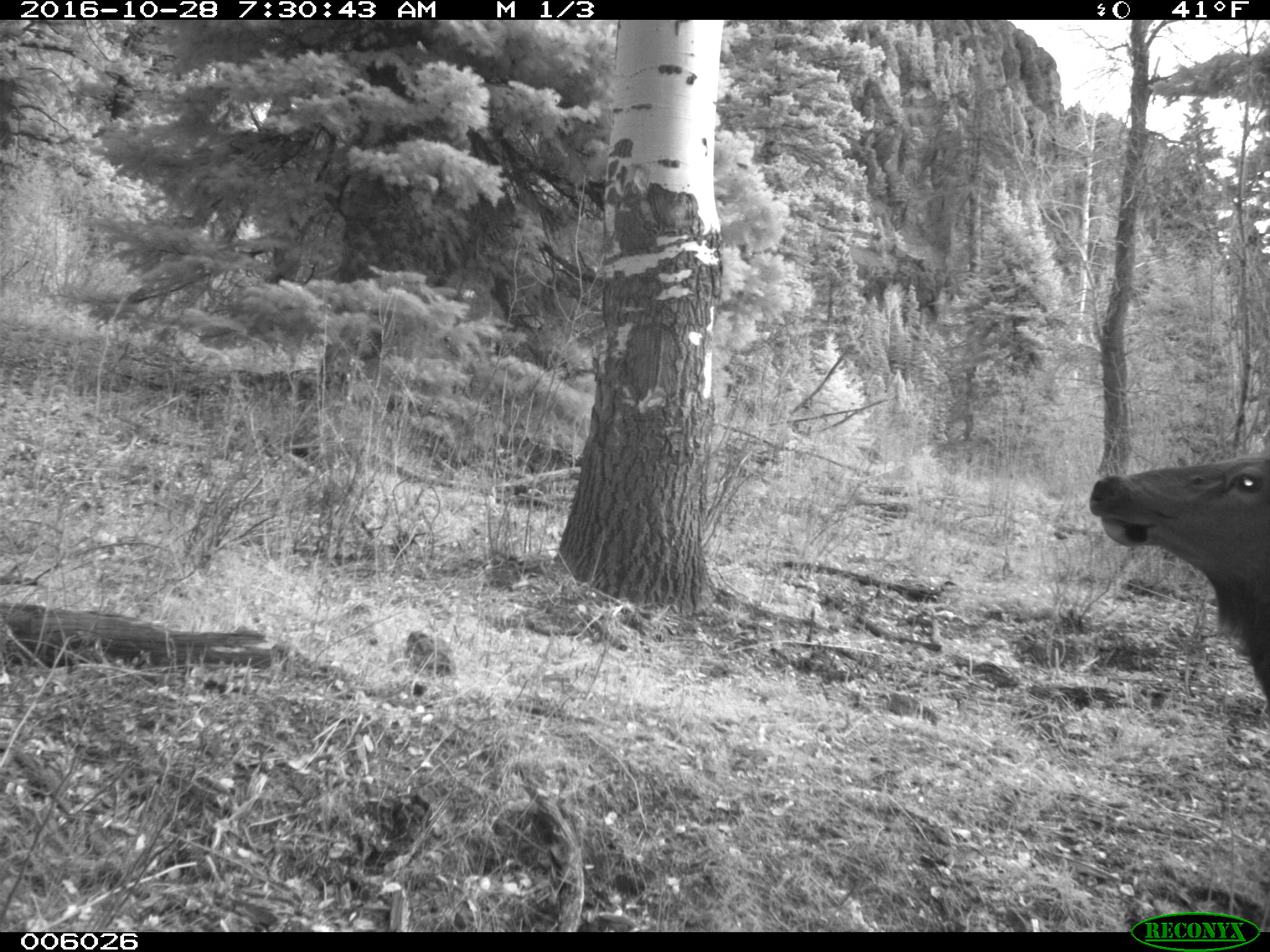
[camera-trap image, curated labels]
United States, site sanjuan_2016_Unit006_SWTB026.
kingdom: Animalia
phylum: Chordata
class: Mammalia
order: Artiodactyla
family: Cervidae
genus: Cervus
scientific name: Cervus elaphus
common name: red deer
Cervus elaphus (red deer).